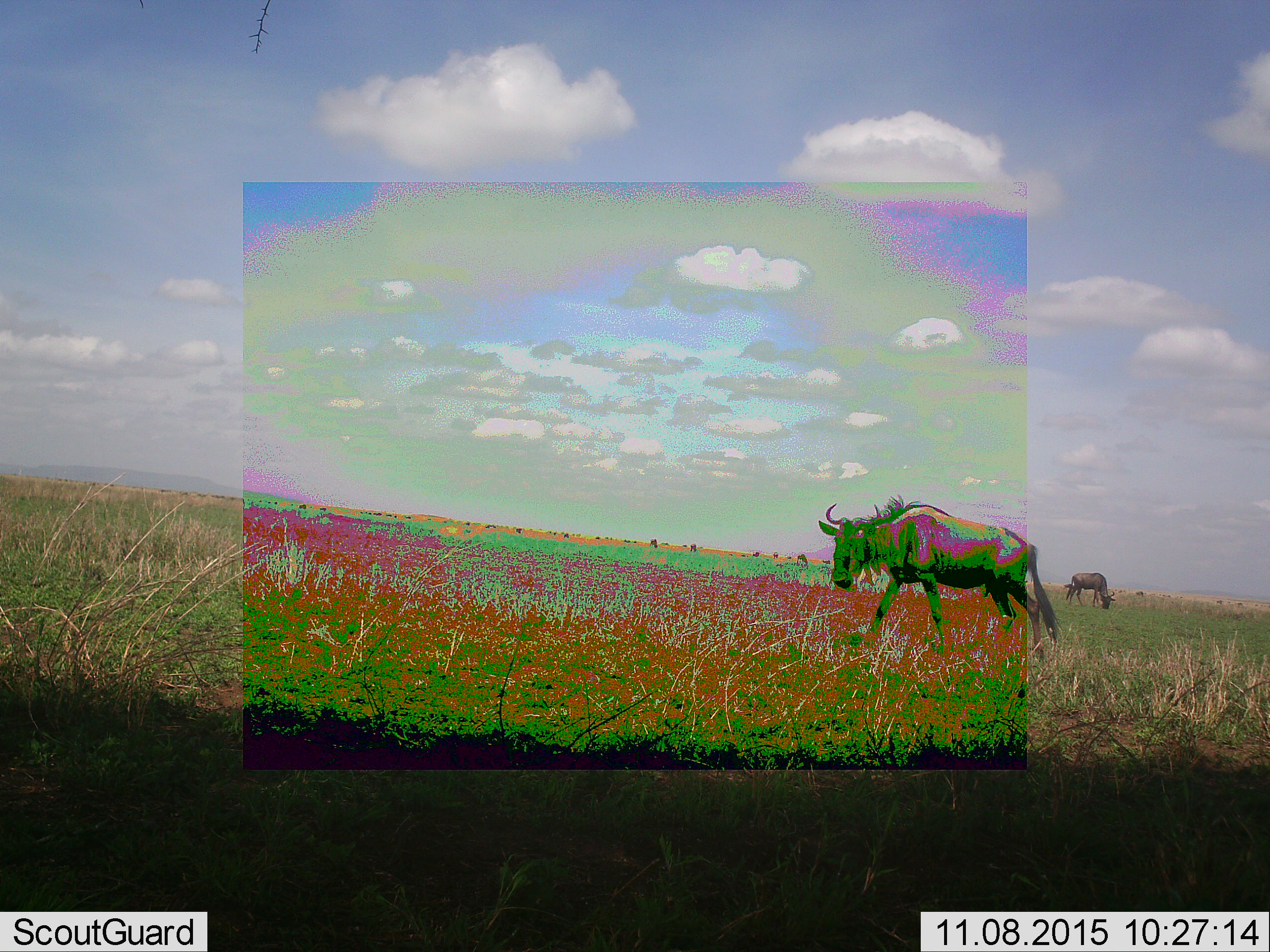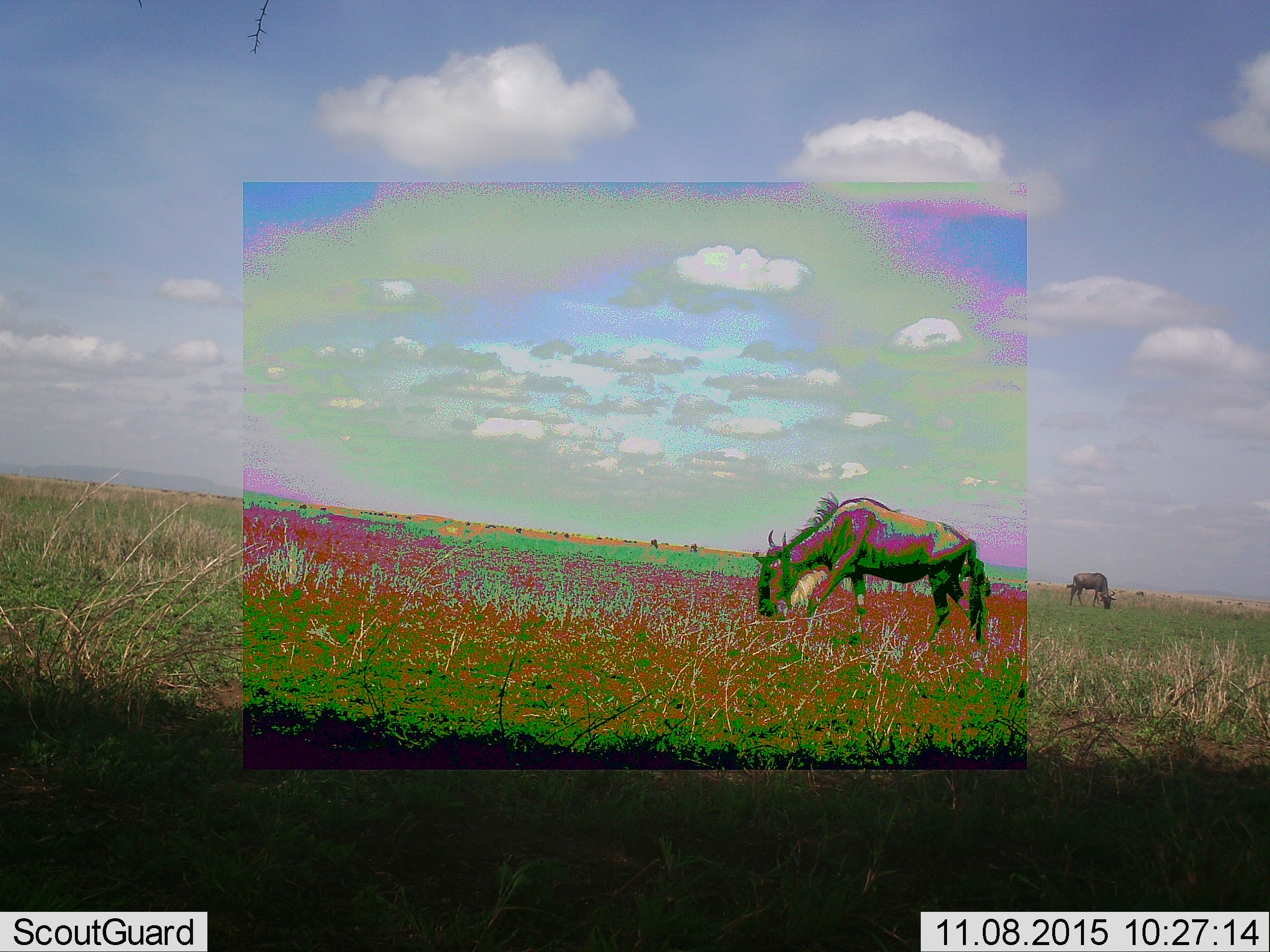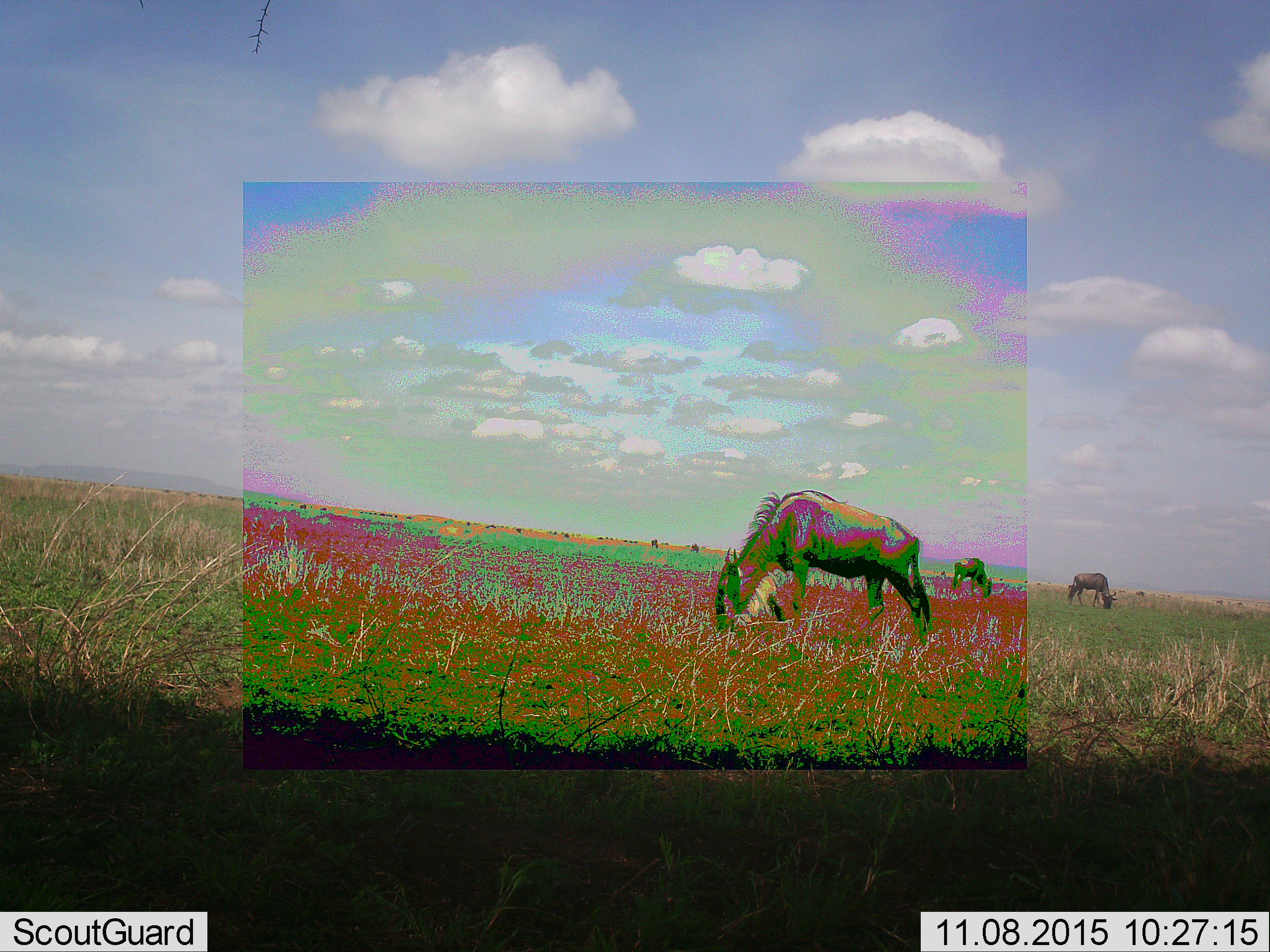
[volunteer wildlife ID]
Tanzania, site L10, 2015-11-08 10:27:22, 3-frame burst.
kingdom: Animalia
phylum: Chordata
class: Mammalia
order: Artiodactyla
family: Bovidae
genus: Connochaetes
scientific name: Connochaetes taurinus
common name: blue wildebeest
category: wildebeest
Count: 11-50.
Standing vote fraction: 44%.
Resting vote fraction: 0%.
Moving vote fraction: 89%.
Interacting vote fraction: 11%.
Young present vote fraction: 0%.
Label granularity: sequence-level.